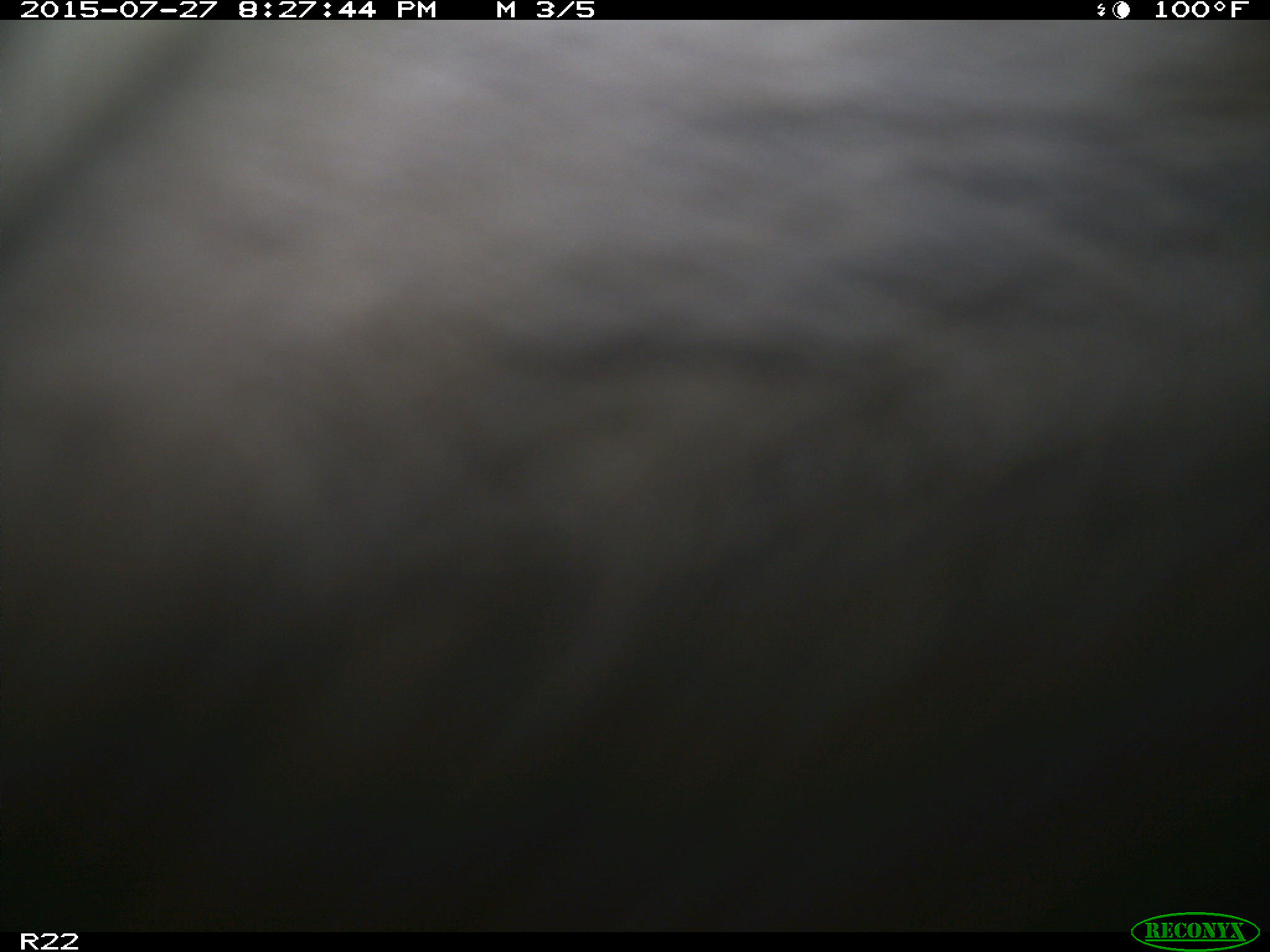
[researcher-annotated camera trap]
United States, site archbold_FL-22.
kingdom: Animalia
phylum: Chordata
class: Mammalia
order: Artiodactyla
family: Bovidae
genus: Bos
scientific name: Bos taurus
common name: domestic cow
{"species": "Bos taurus (domestic cow)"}